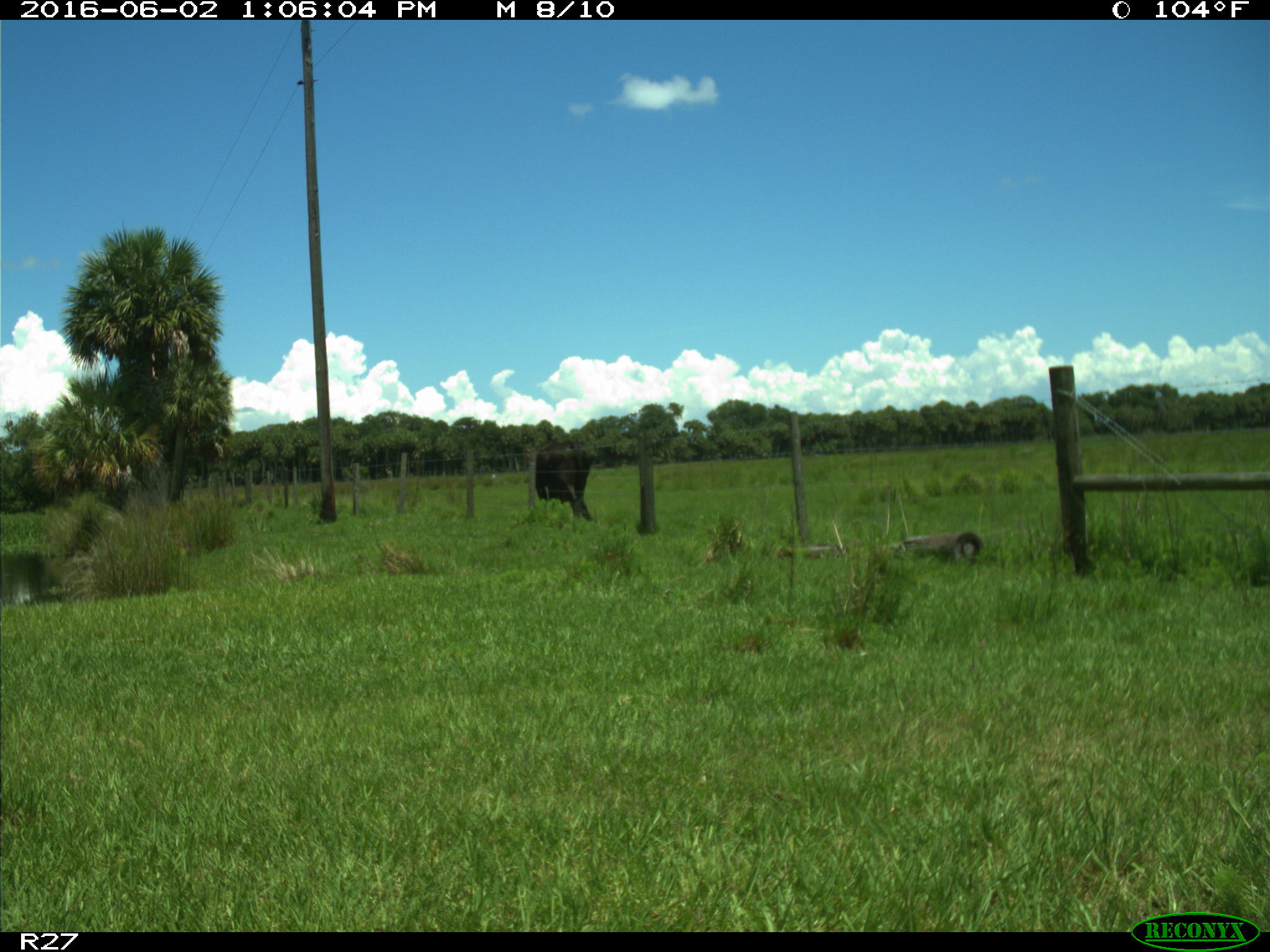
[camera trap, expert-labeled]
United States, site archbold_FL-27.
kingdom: Animalia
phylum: Chordata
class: Mammalia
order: Artiodactyla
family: Bovidae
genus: Bos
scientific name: Bos taurus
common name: domestic cow